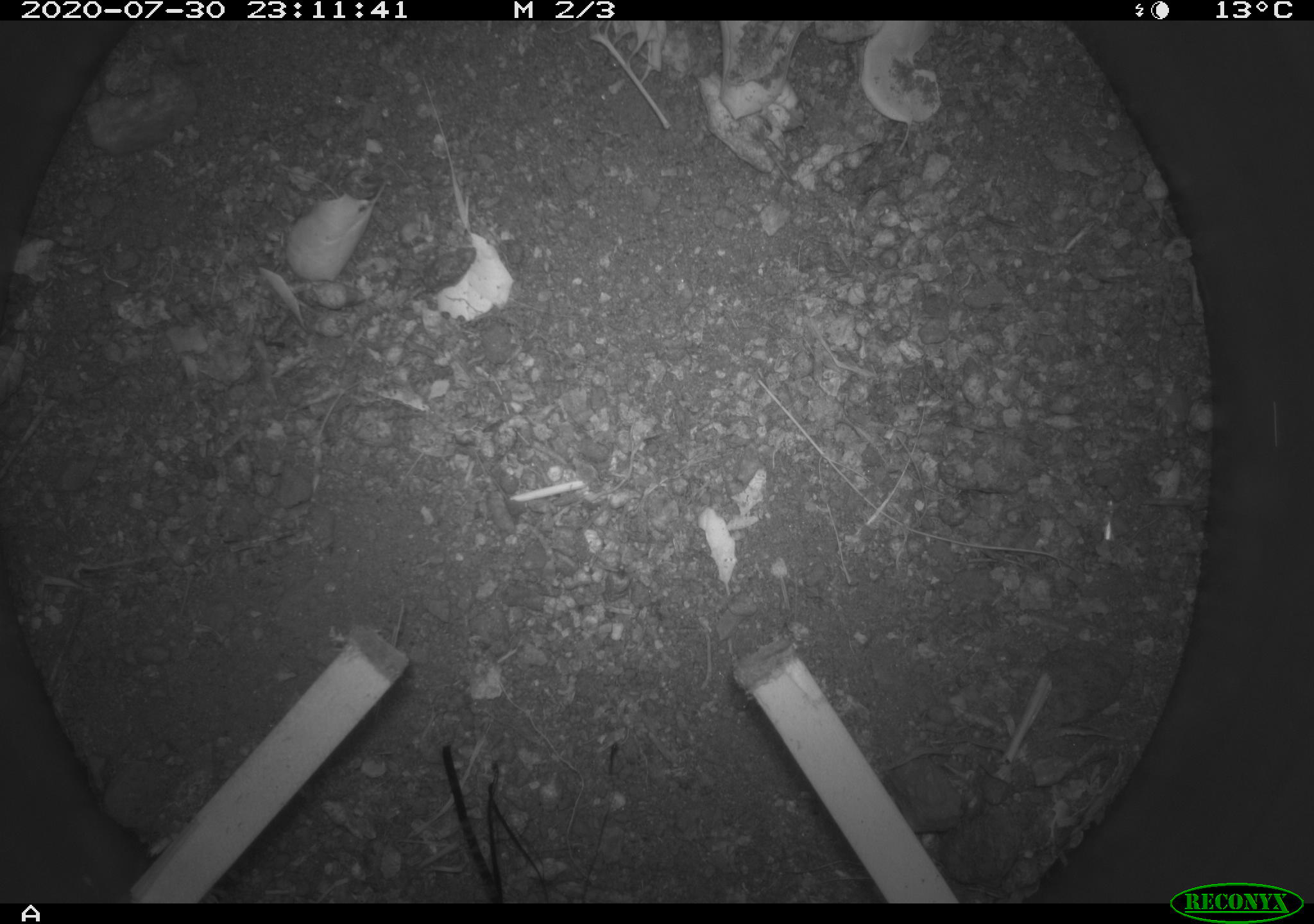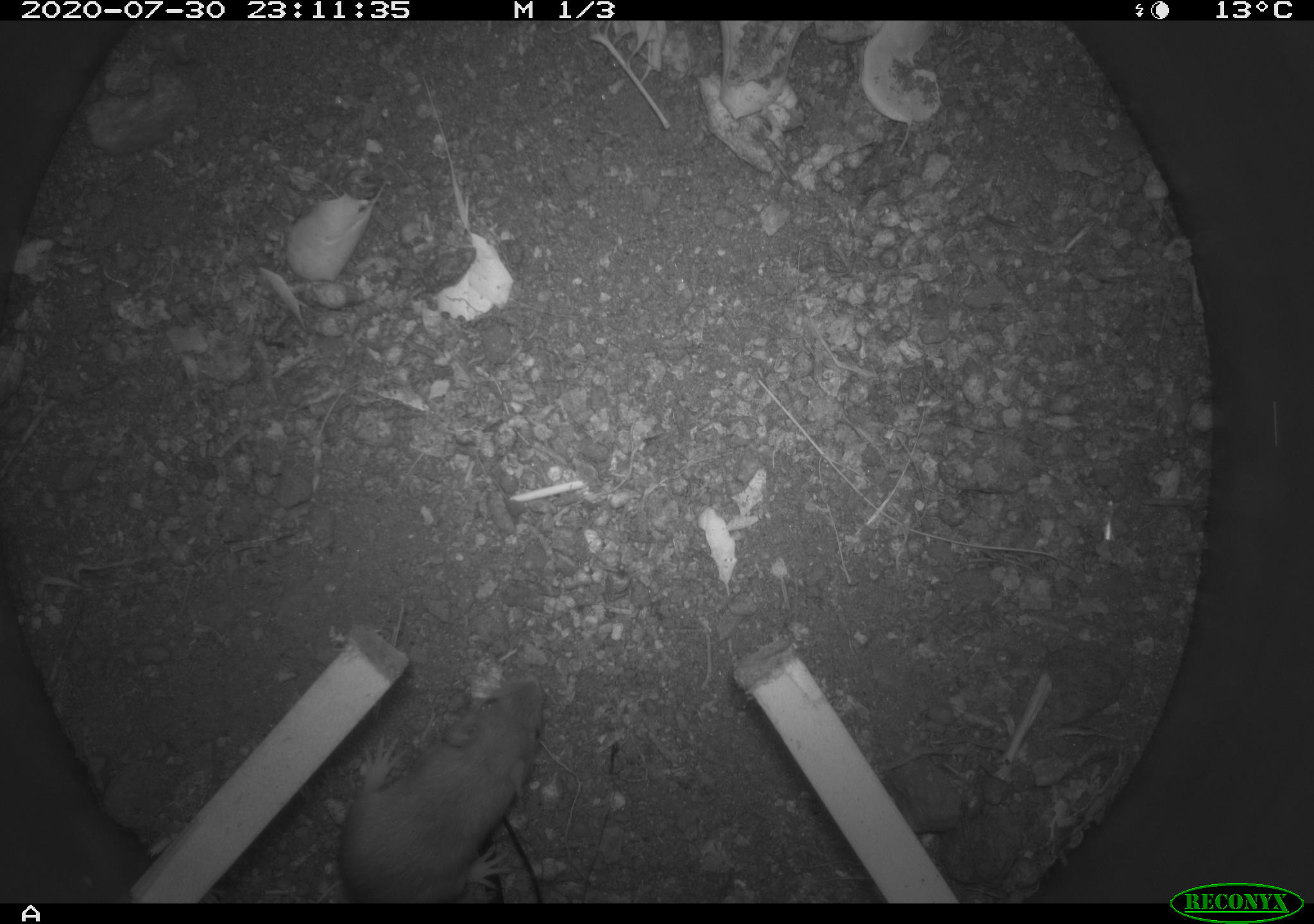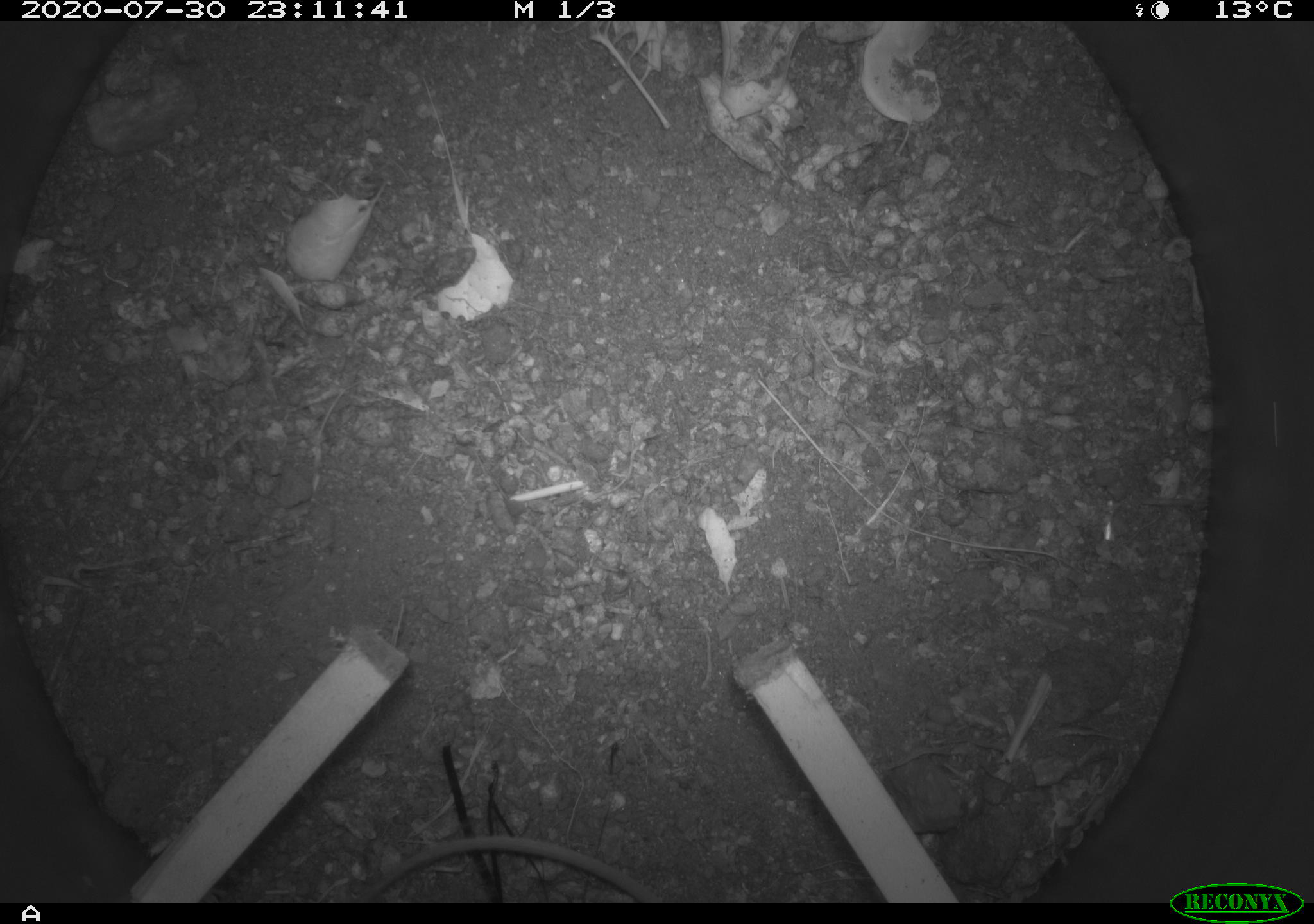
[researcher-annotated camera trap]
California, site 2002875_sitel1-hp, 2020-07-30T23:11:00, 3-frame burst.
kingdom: Animalia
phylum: Chordata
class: Mammalia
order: Rodentia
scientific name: Rodentia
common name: rodent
Rodent (Rodentia).